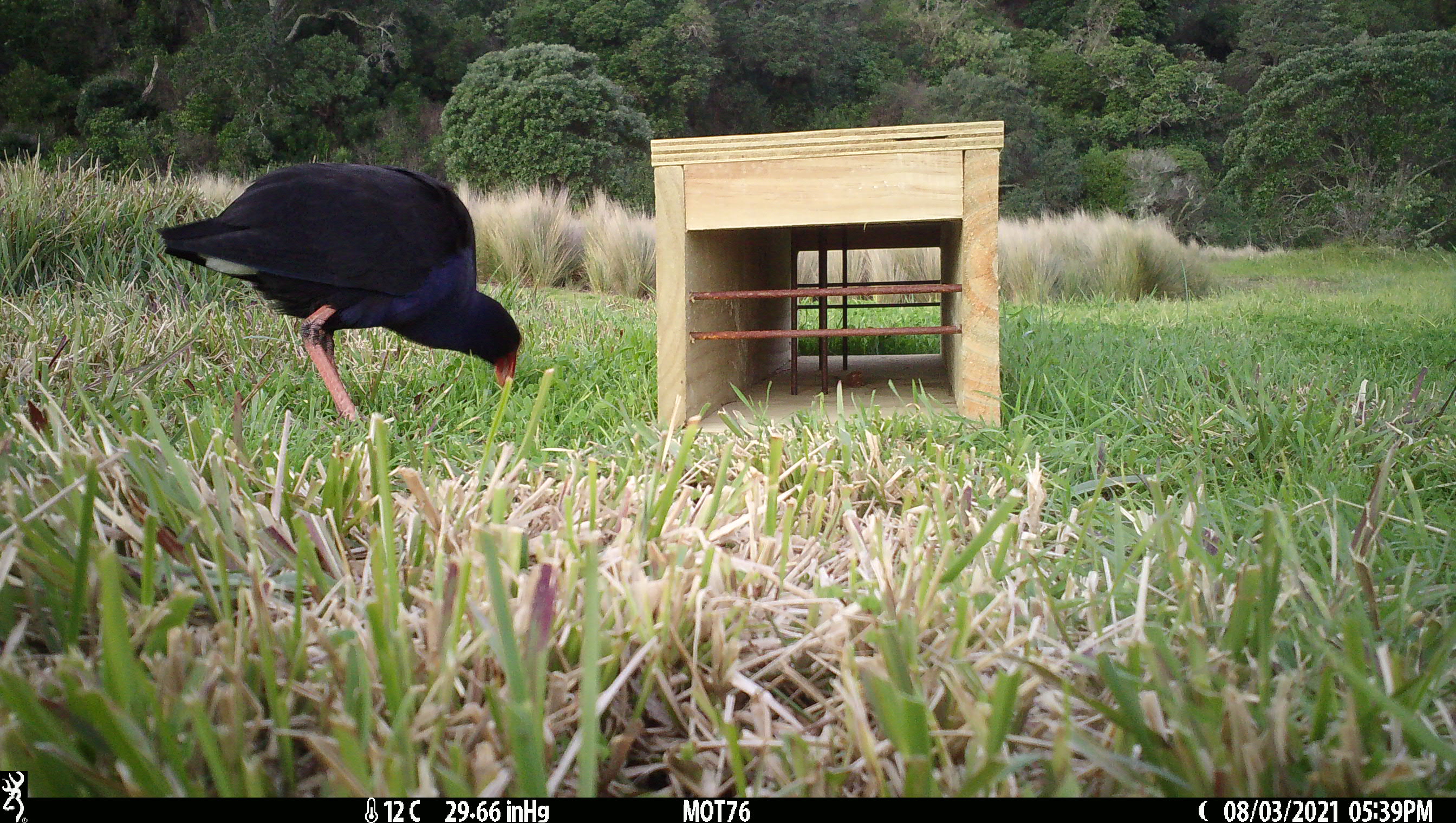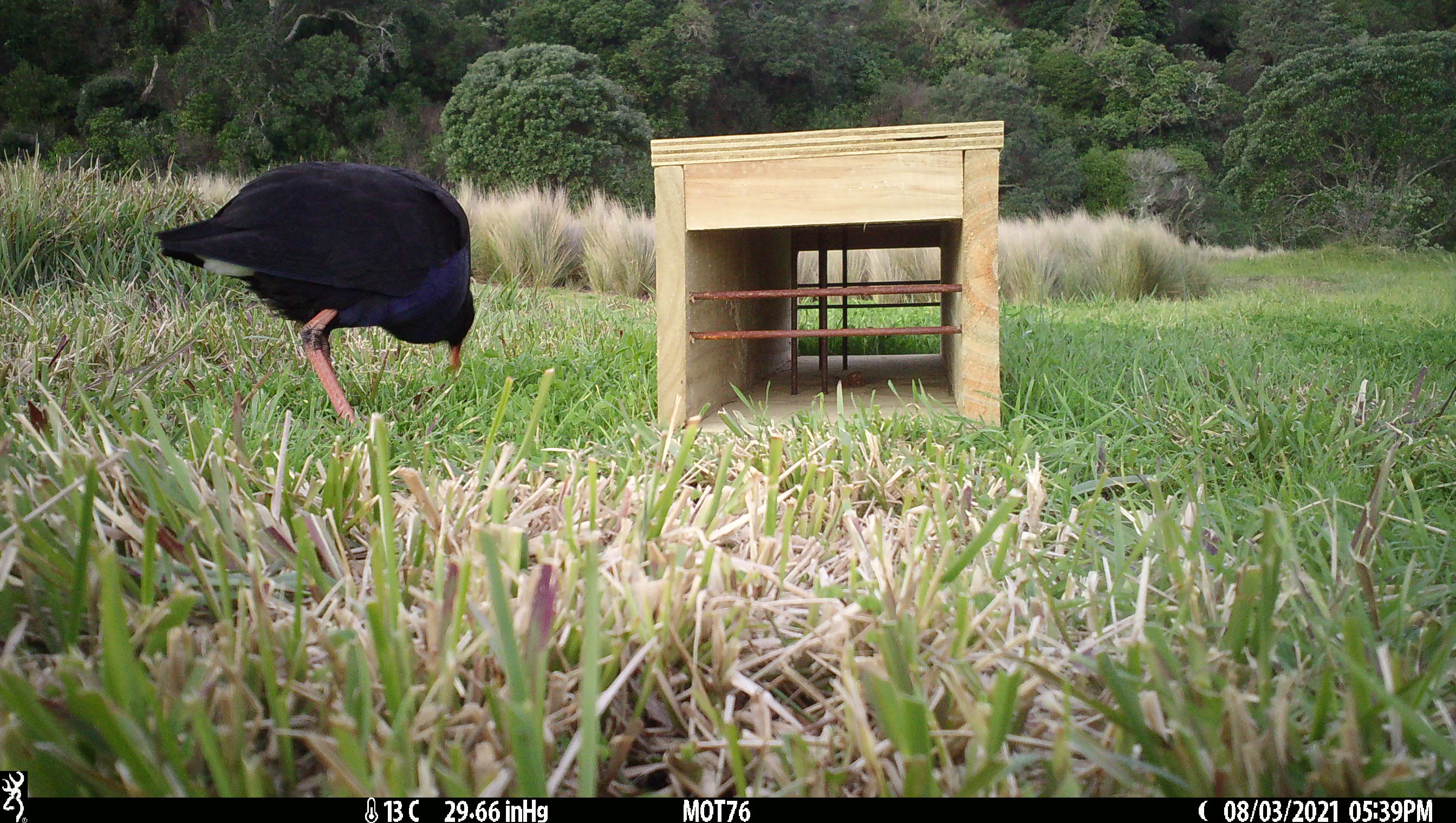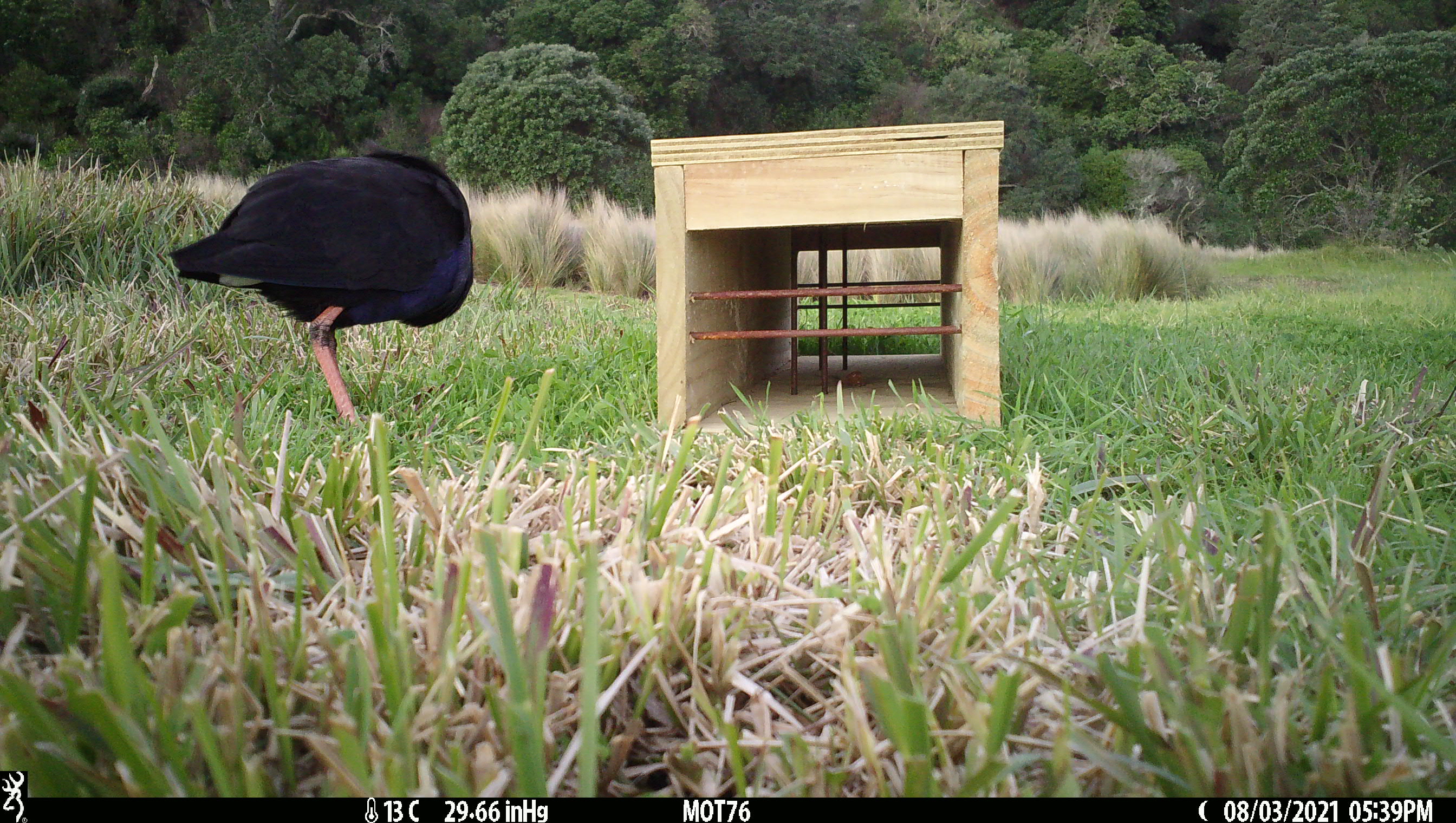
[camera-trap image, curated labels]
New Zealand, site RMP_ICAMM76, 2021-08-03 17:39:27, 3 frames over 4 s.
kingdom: Animalia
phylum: Chordata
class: Aves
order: Gruiformes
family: Rallidae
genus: Porphyrio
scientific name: Porphyrio melanotus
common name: australasian swamphen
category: pukeko